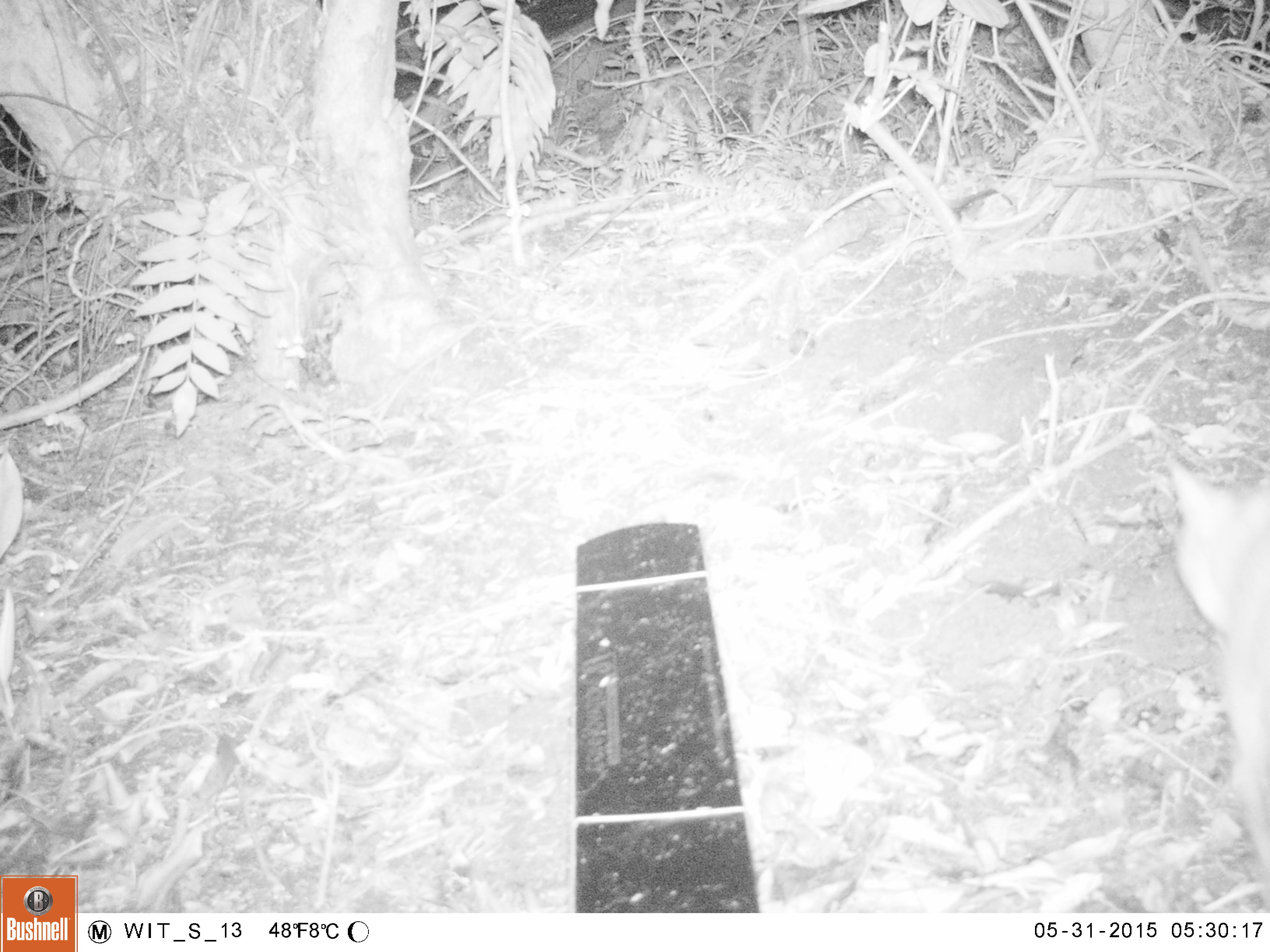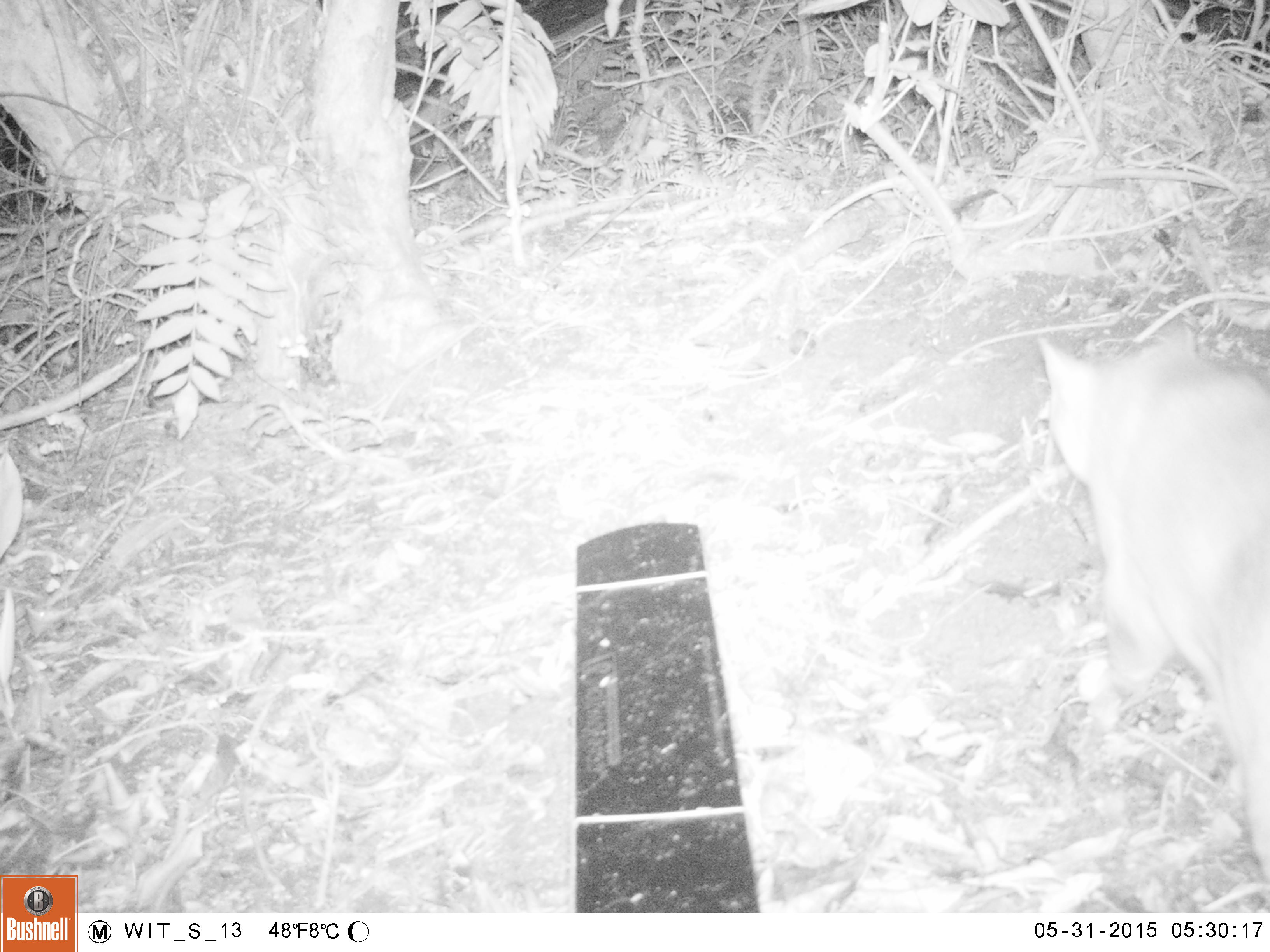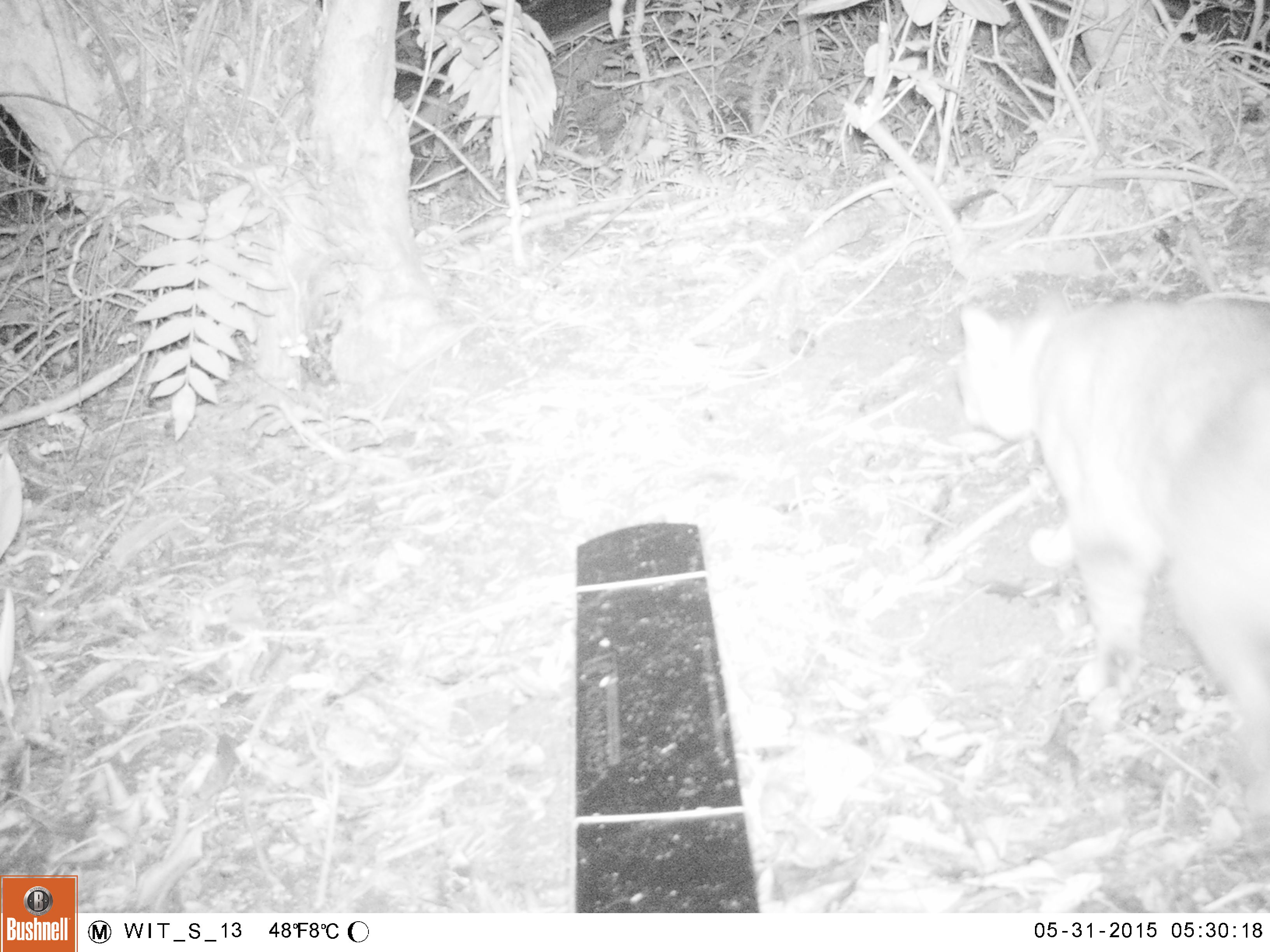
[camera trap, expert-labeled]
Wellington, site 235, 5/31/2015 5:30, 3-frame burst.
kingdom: Animalia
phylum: Chordata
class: Mammalia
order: Carnivora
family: Felidae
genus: Felis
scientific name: Felis catus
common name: cat